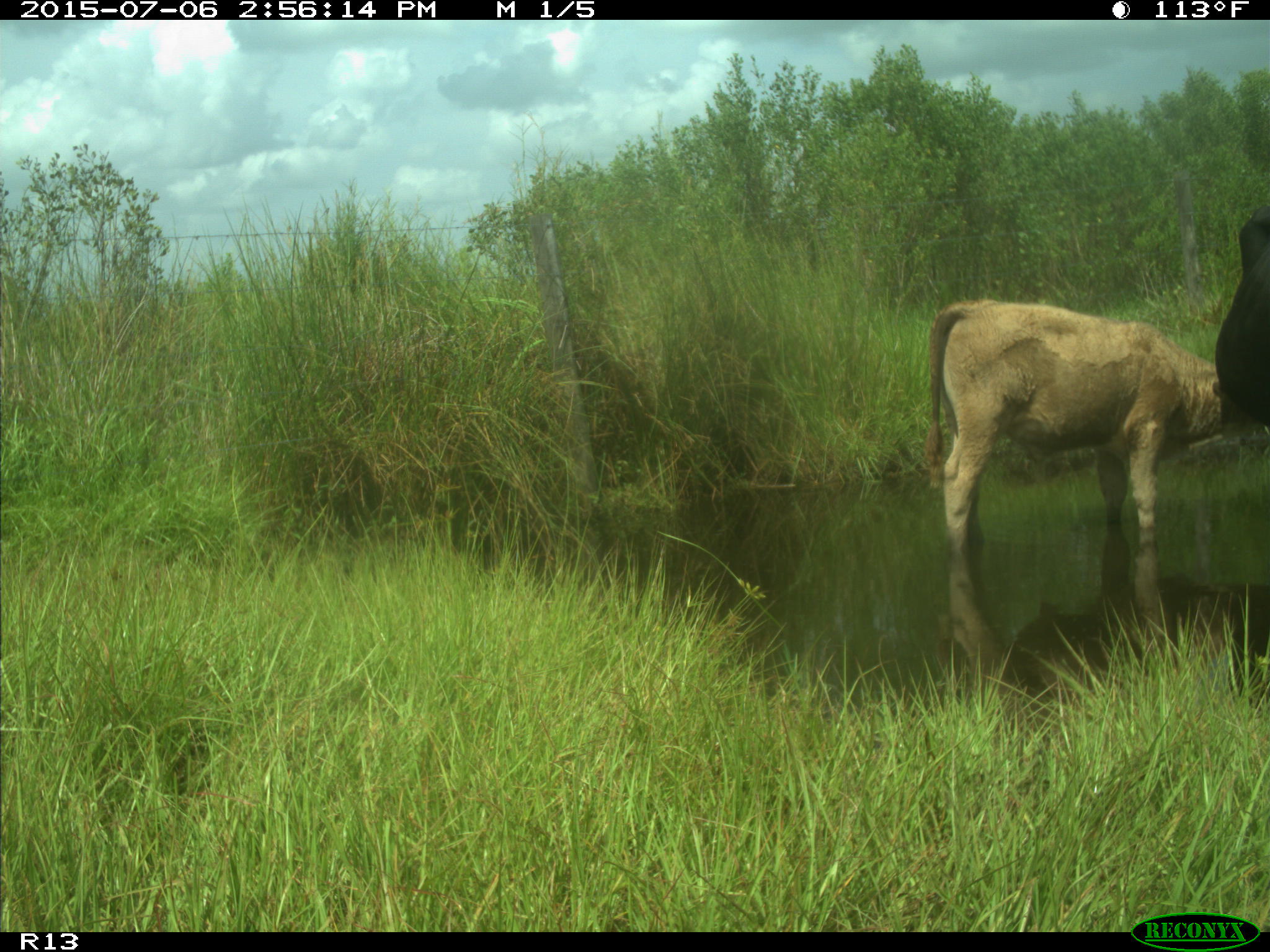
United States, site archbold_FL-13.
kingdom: Animalia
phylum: Chordata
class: Mammalia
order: Artiodactyla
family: Bovidae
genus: Bos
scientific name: Bos taurus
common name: domestic cow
Bos taurus (domestic cow).